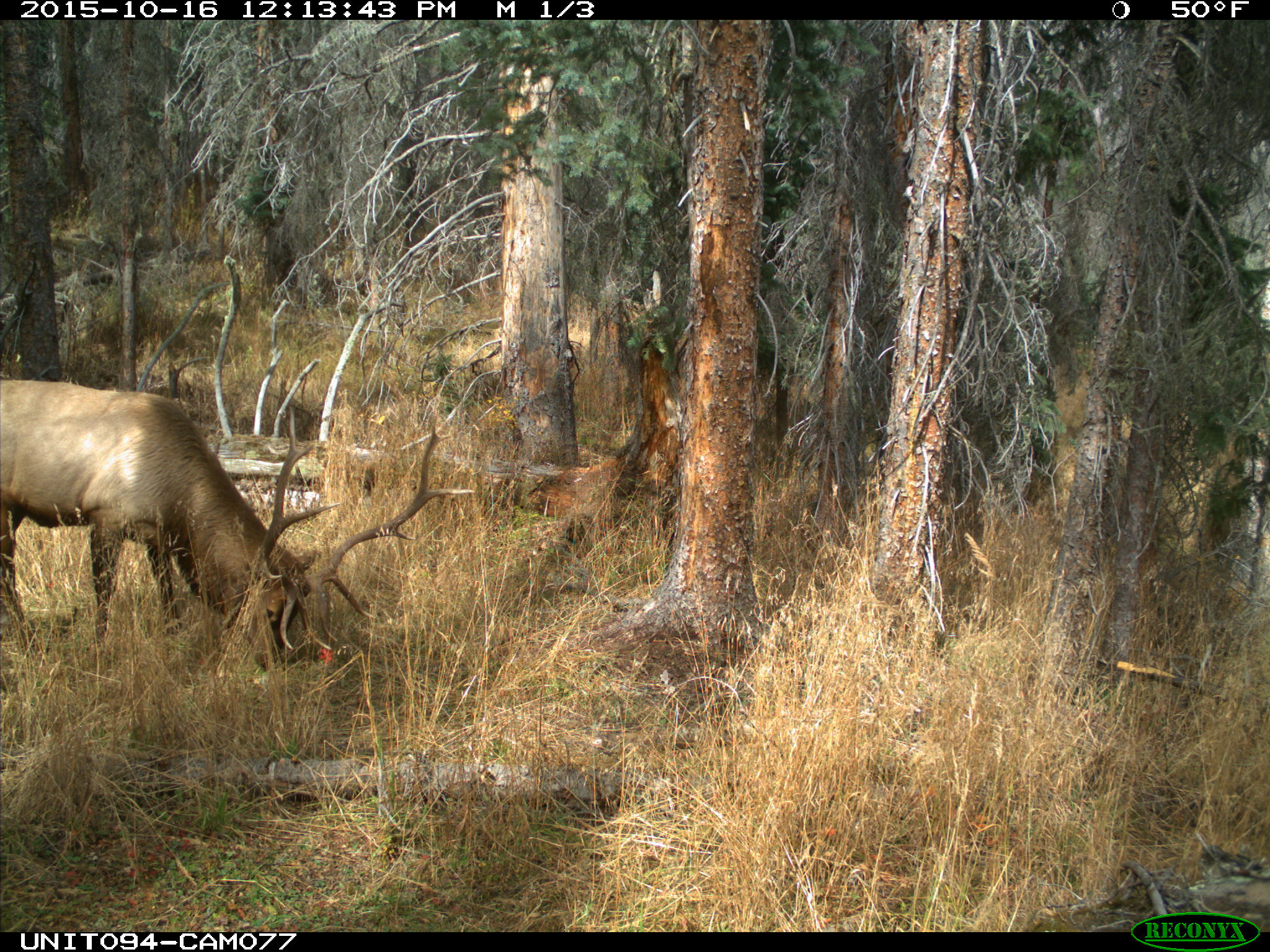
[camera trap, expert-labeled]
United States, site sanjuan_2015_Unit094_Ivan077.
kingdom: Animalia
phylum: Chordata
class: Mammalia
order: Artiodactyla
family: Cervidae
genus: Cervus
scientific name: Cervus elaphus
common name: red deer